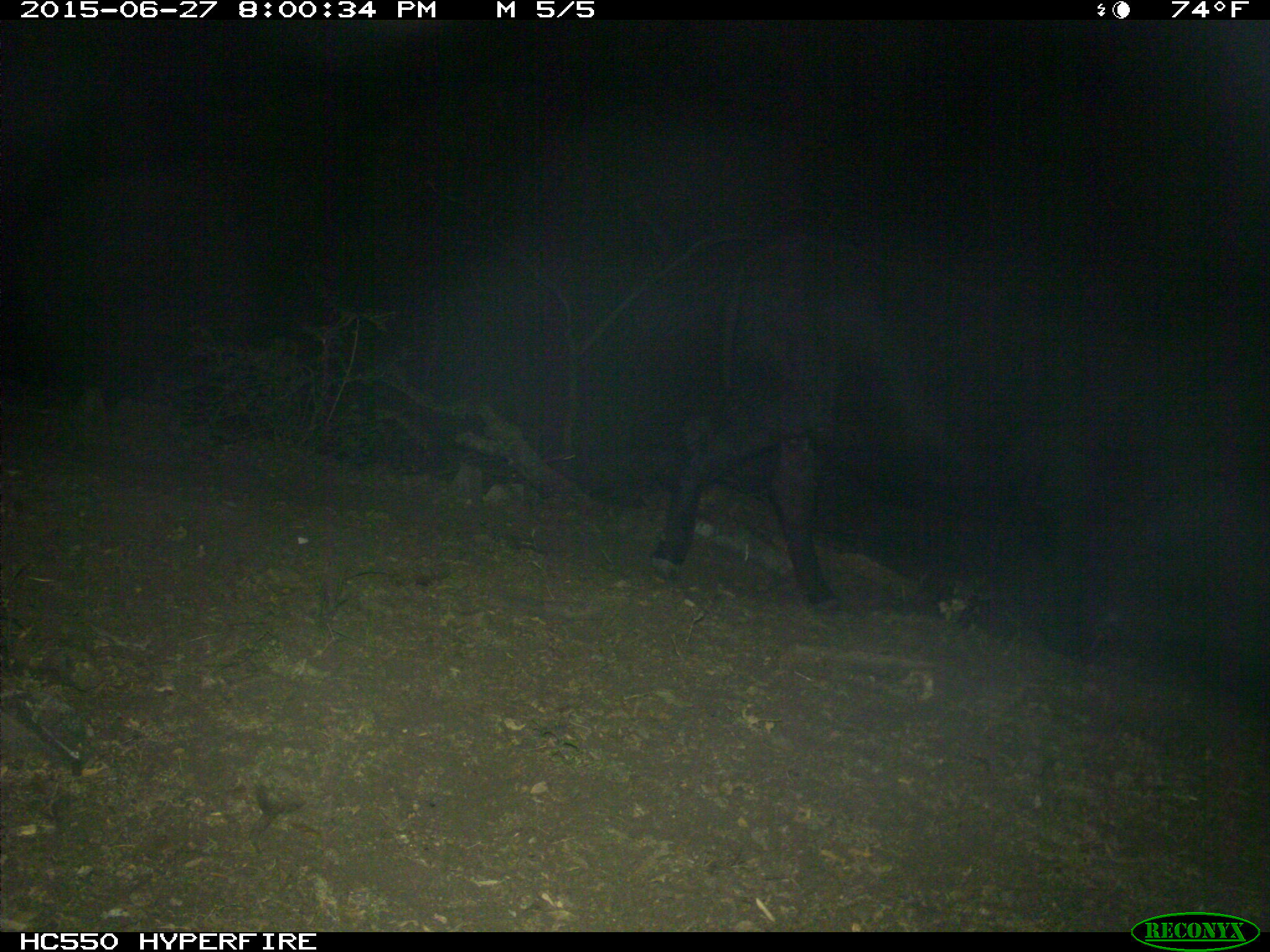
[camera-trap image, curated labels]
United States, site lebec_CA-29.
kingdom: Animalia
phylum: Chordata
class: Mammalia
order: Artiodactyla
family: Bovidae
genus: Bos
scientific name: Bos taurus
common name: domestic cow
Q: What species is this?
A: Bos taurus (domestic cow).